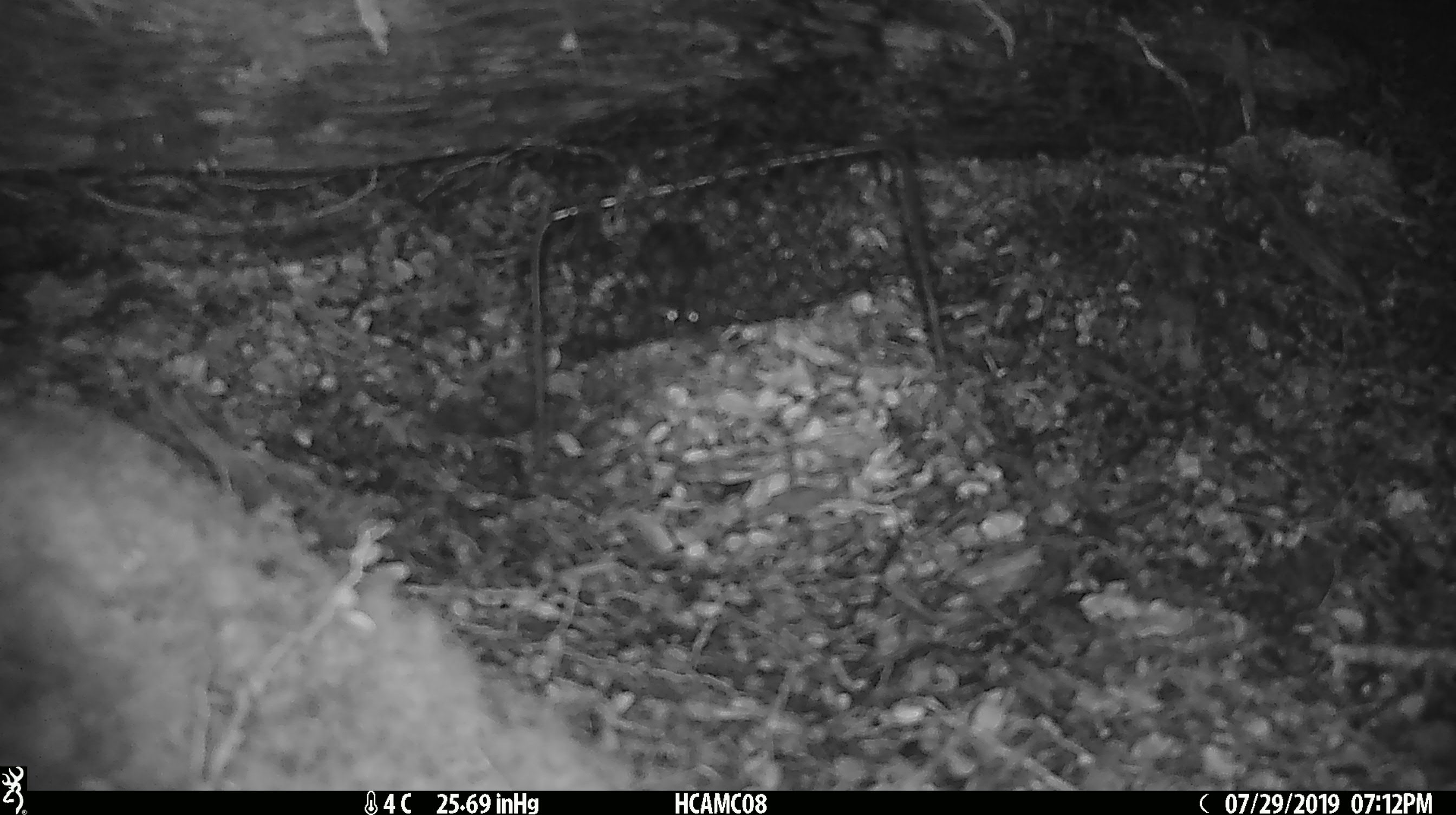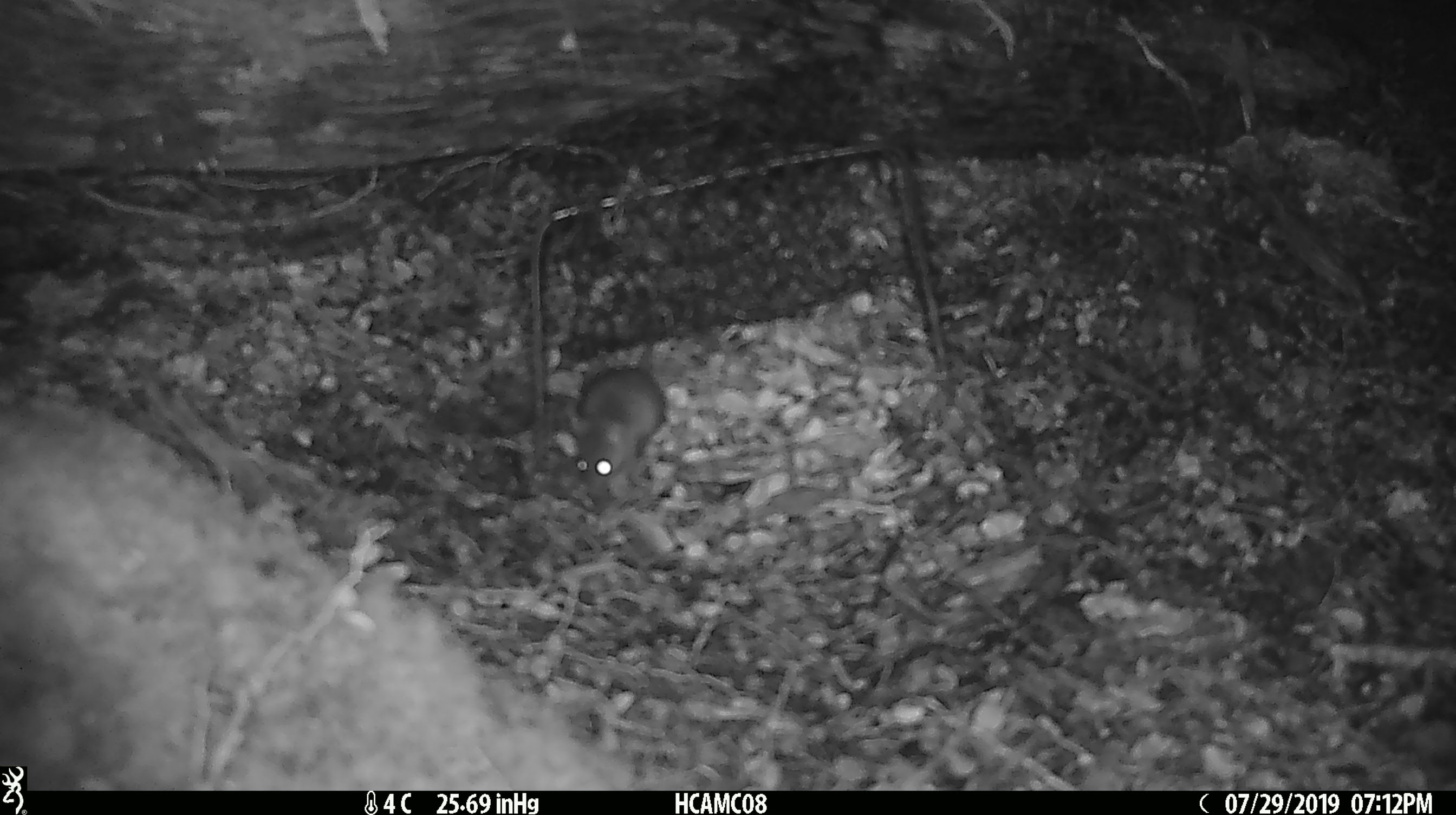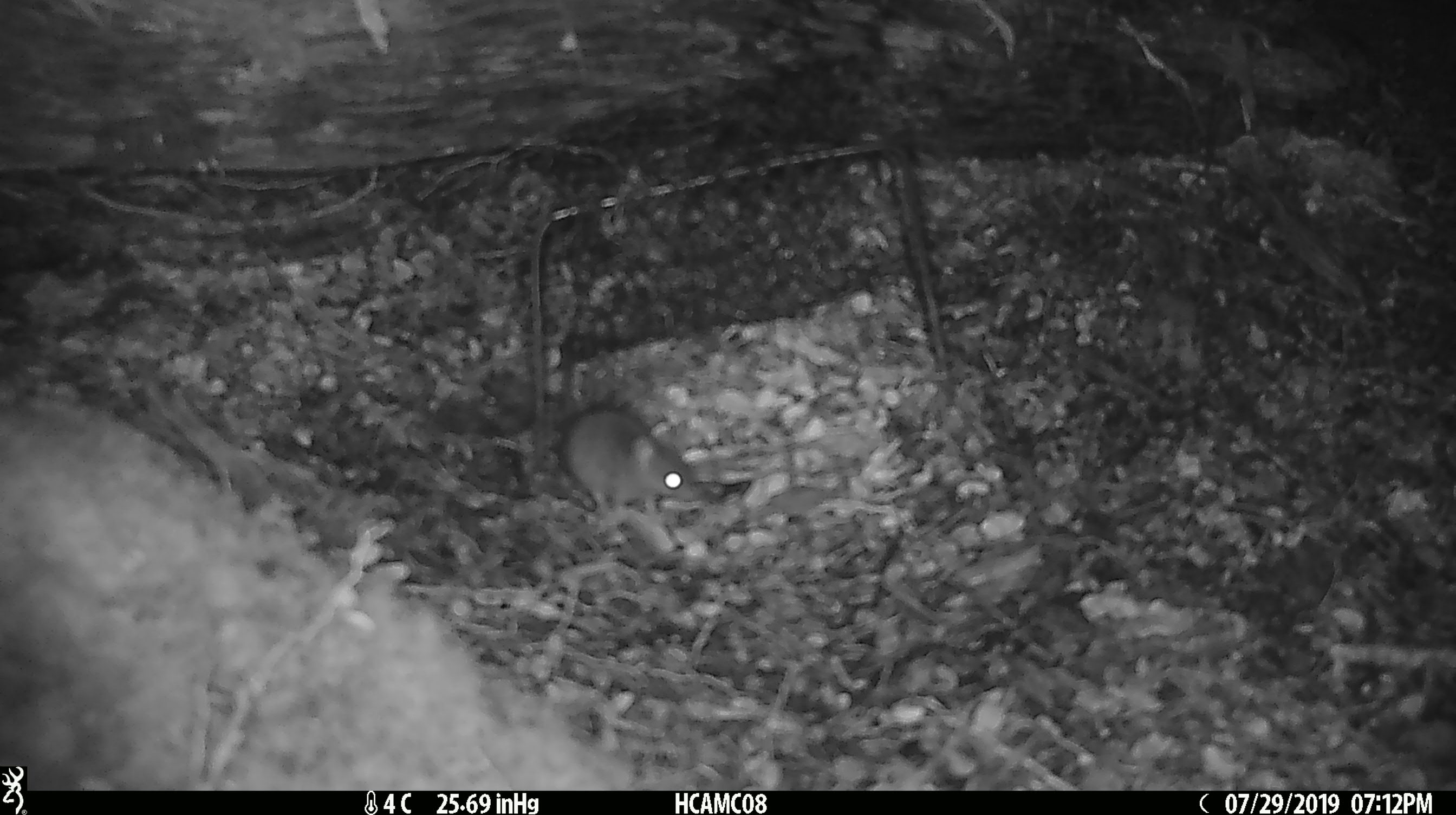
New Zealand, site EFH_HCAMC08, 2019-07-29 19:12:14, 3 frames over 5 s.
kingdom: Animalia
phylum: Chordata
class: Mammalia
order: Rodentia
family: Muridae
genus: Mus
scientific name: Mus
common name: mouse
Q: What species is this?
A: Mouse (Mus).